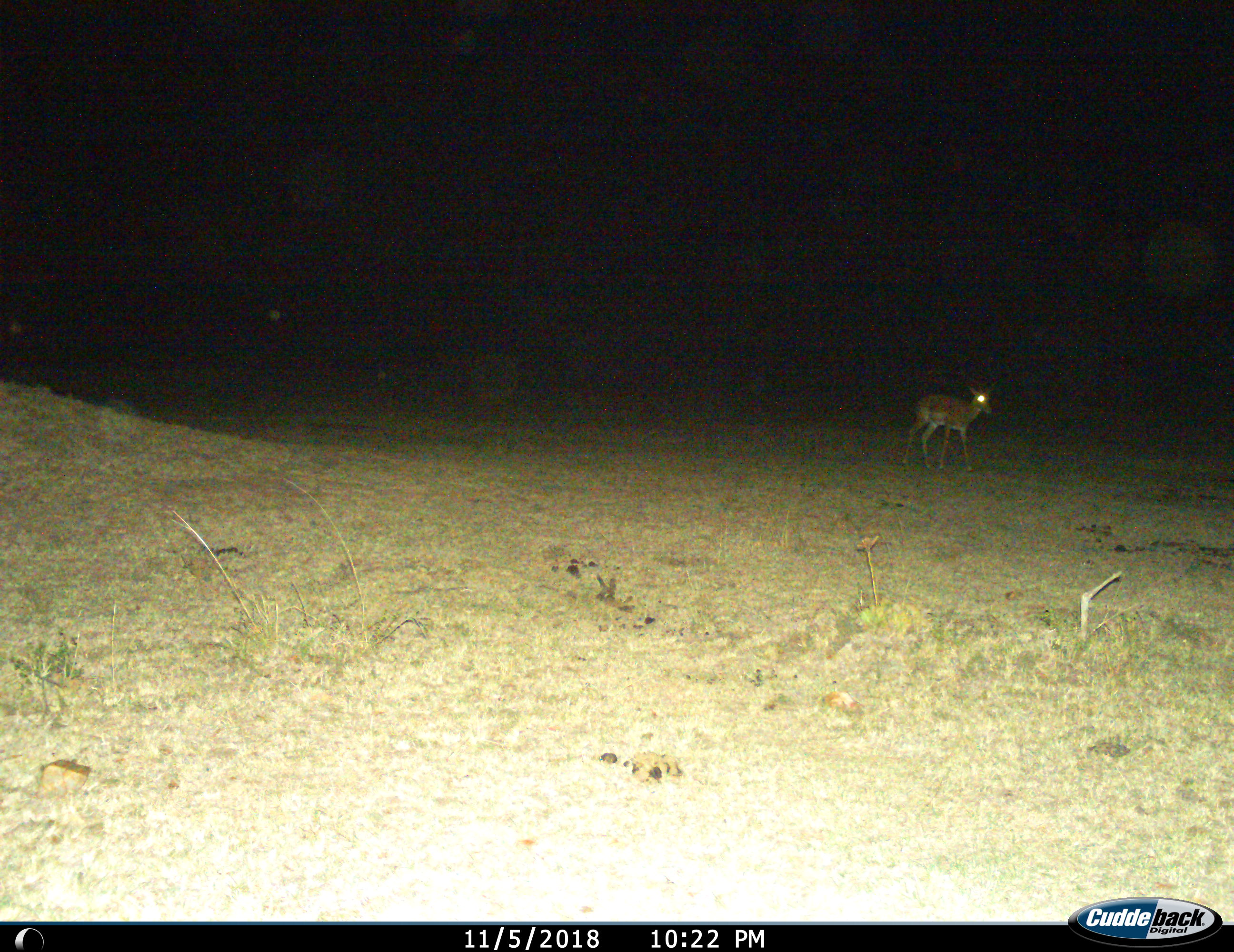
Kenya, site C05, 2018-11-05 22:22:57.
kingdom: Animalia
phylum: Chordata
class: Mammalia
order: Artiodactyla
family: Bovidae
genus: Aepyceros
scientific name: Aepyceros melampus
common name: impala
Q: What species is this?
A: Impala (Aepyceros melampus).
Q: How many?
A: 1.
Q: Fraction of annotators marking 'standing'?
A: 71%.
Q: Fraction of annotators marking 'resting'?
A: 0%.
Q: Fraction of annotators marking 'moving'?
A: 43%.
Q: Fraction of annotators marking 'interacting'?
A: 0%.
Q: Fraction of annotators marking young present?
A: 0%.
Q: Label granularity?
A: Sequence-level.